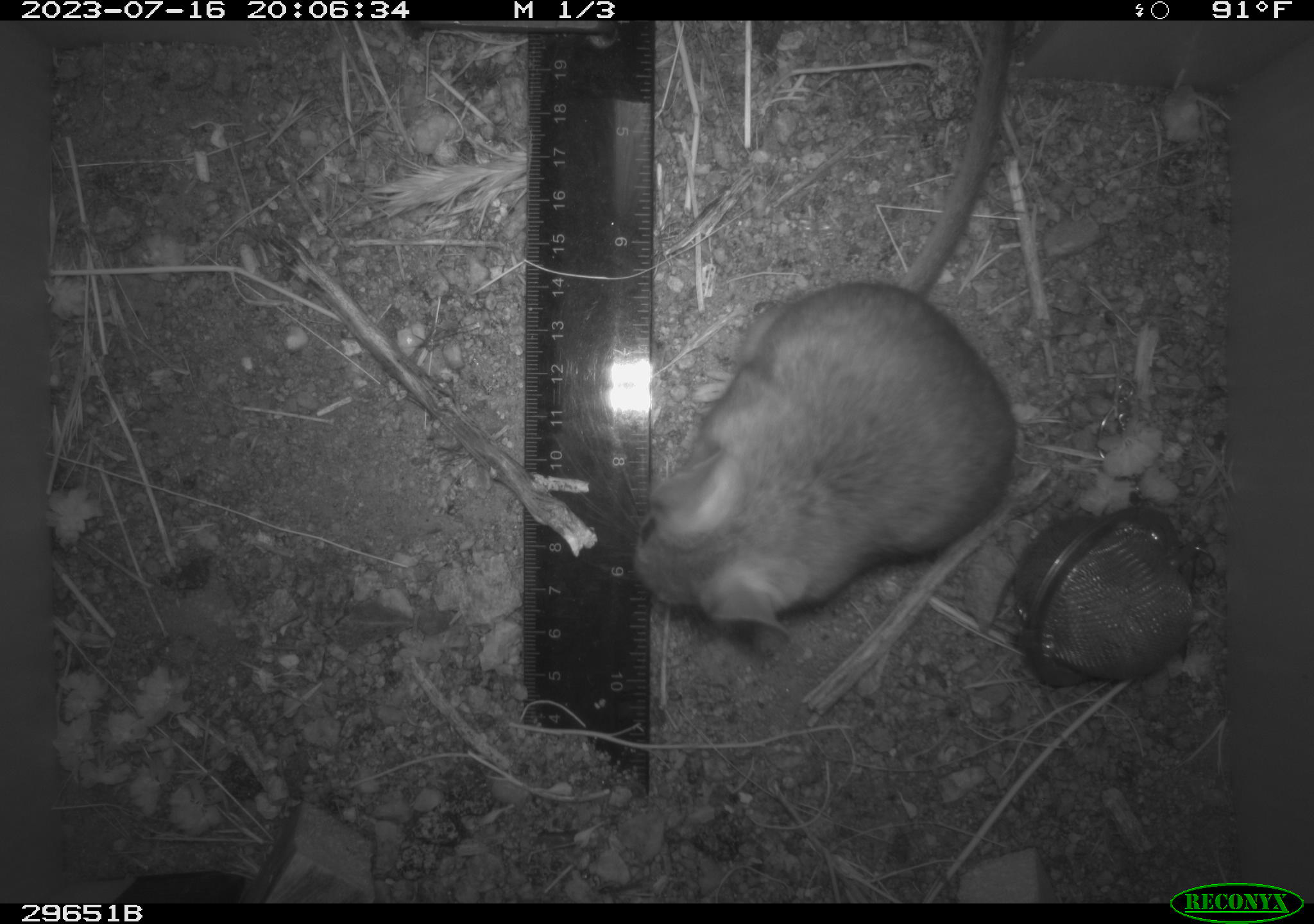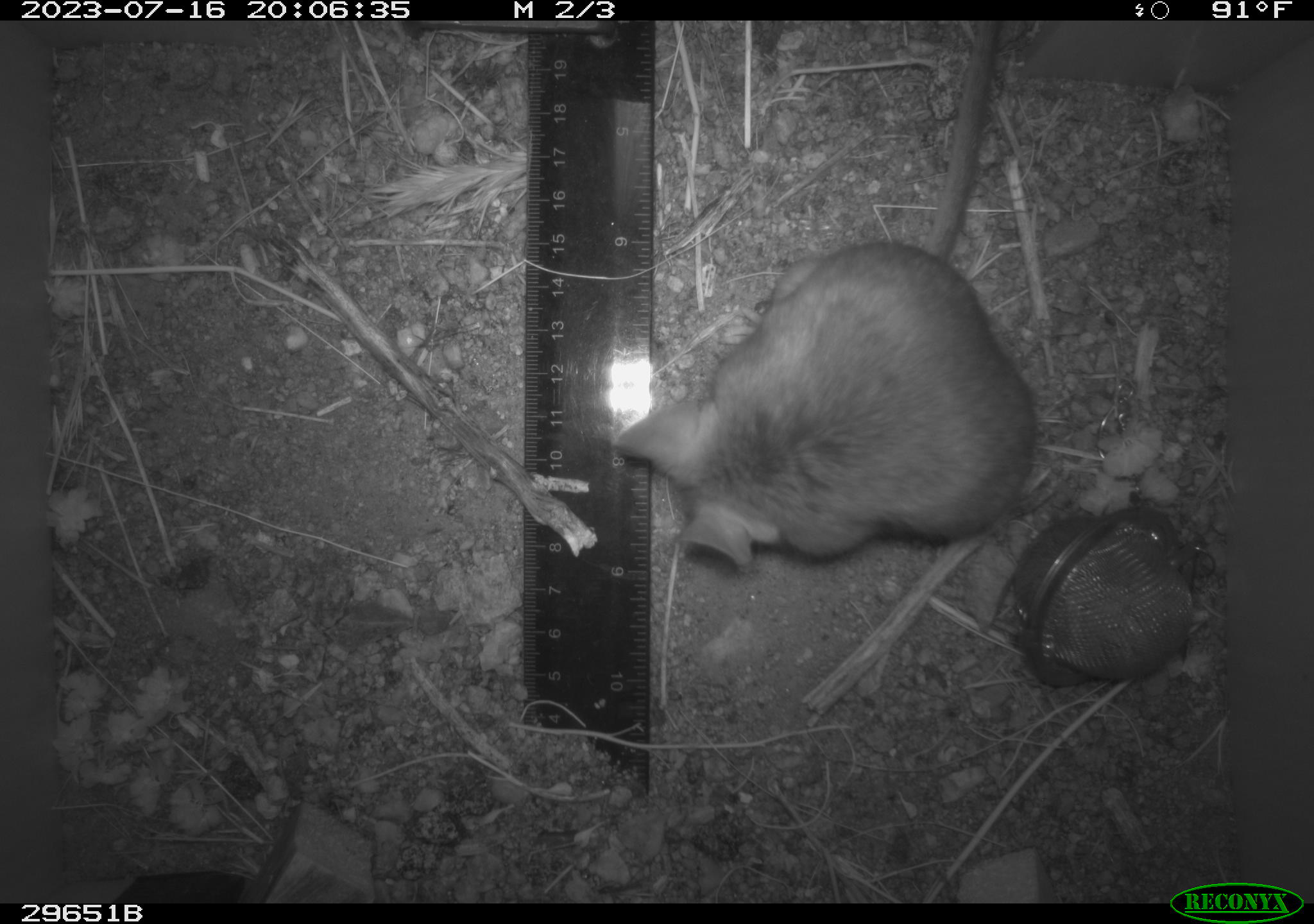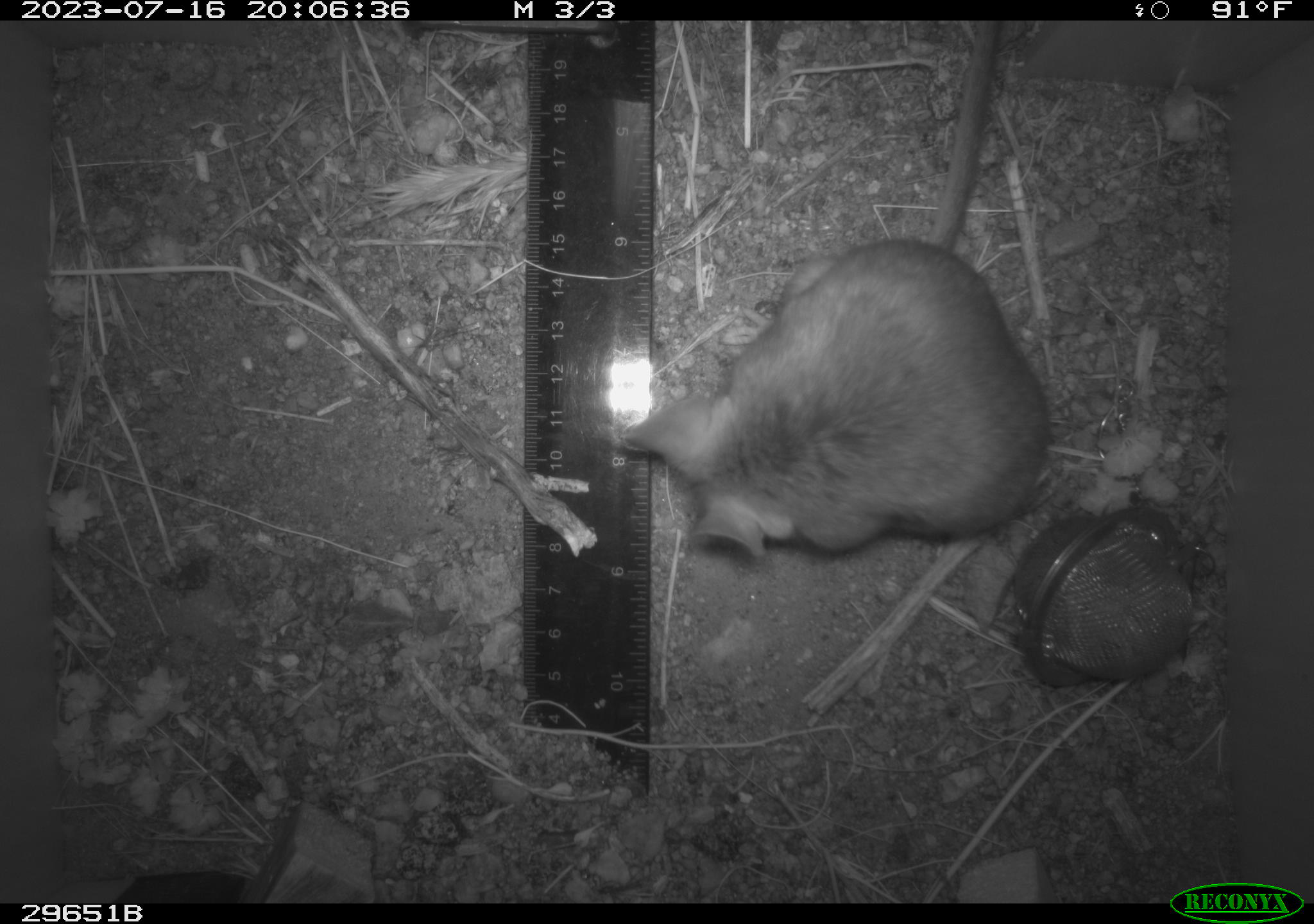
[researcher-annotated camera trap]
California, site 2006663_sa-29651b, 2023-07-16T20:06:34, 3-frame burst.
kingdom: Animalia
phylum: Chordata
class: Mammalia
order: Rodentia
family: Cricetidae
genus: Neotoma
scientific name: Neotoma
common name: pack rat or woodrat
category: neotoma species